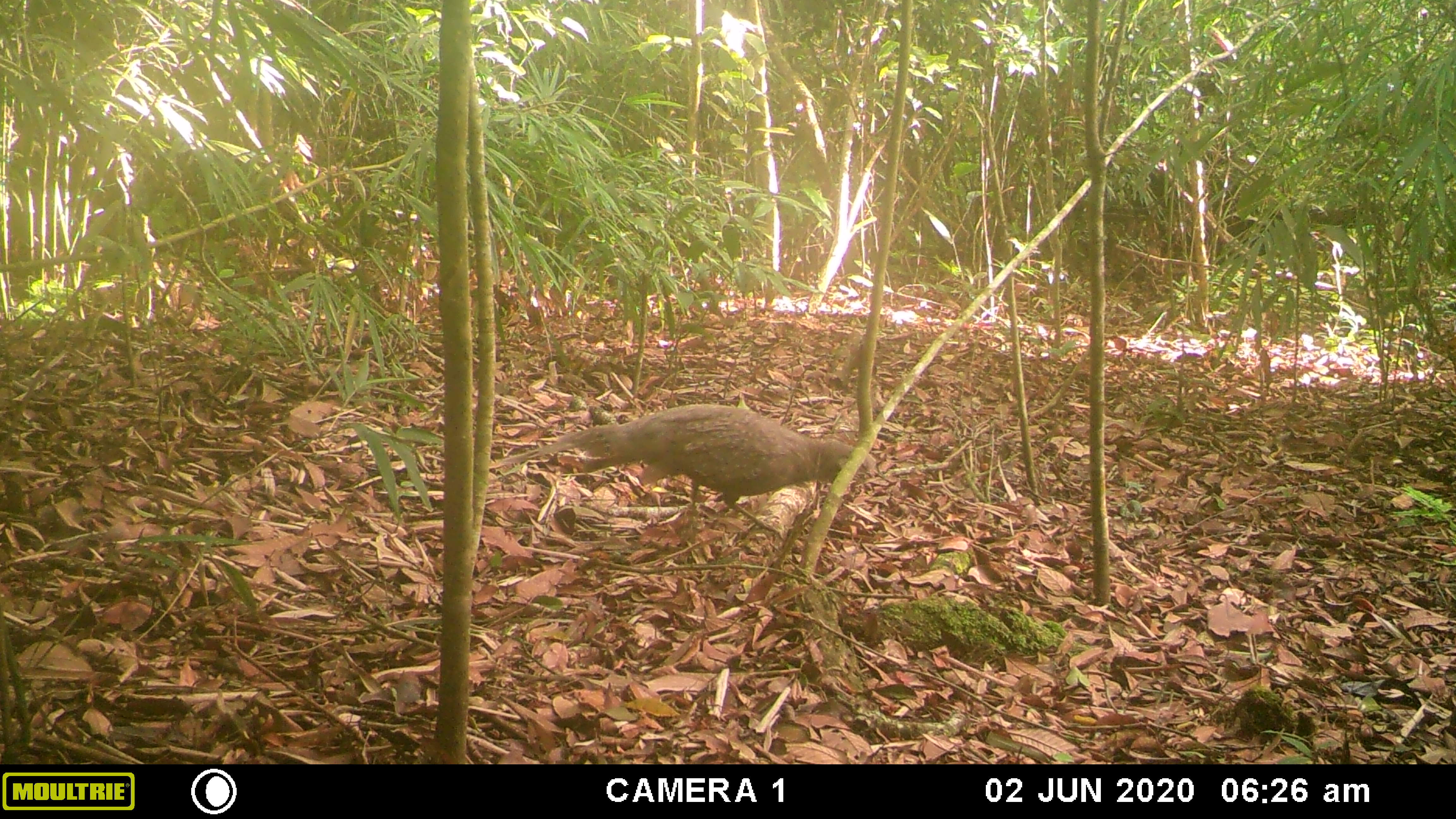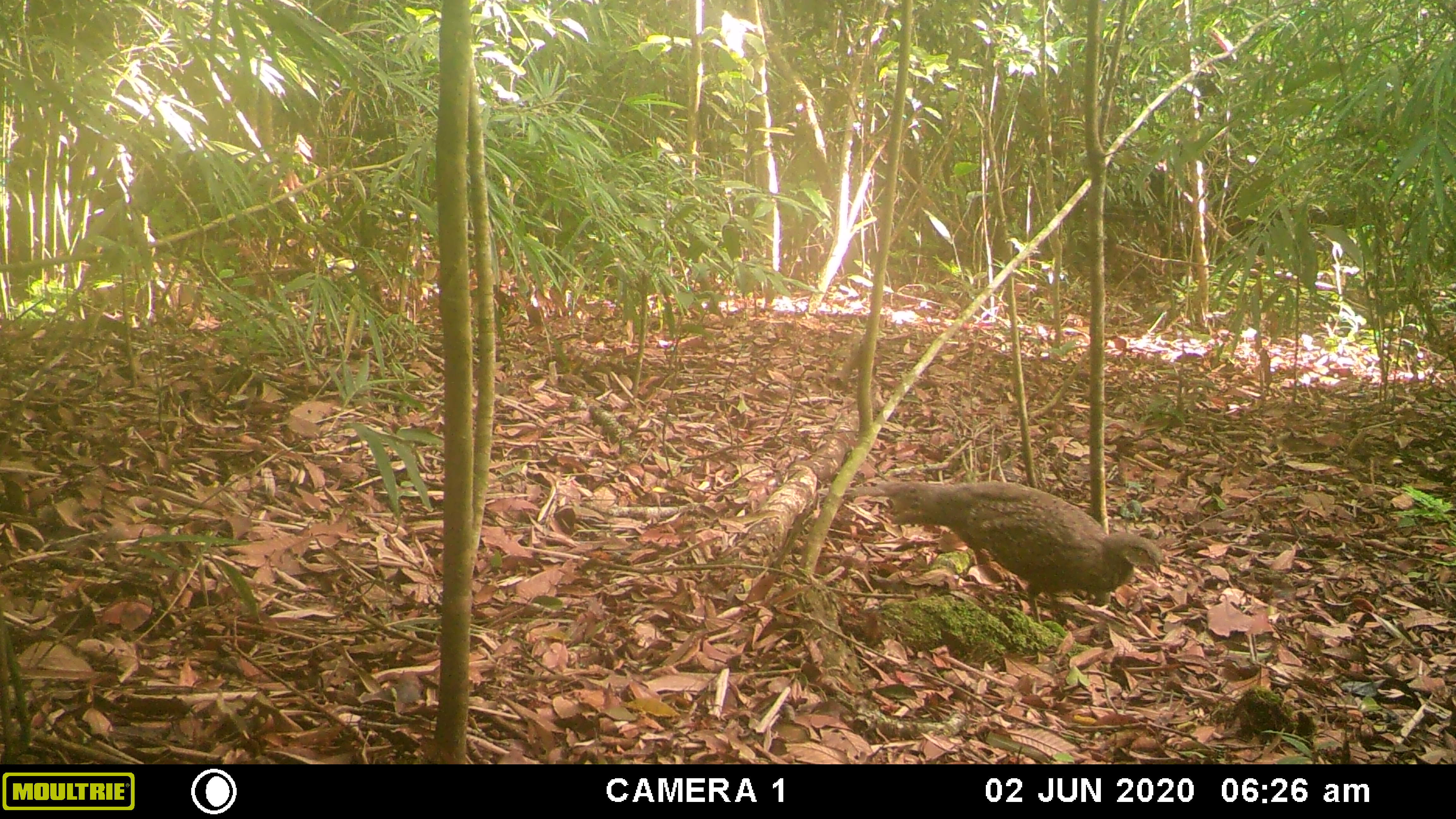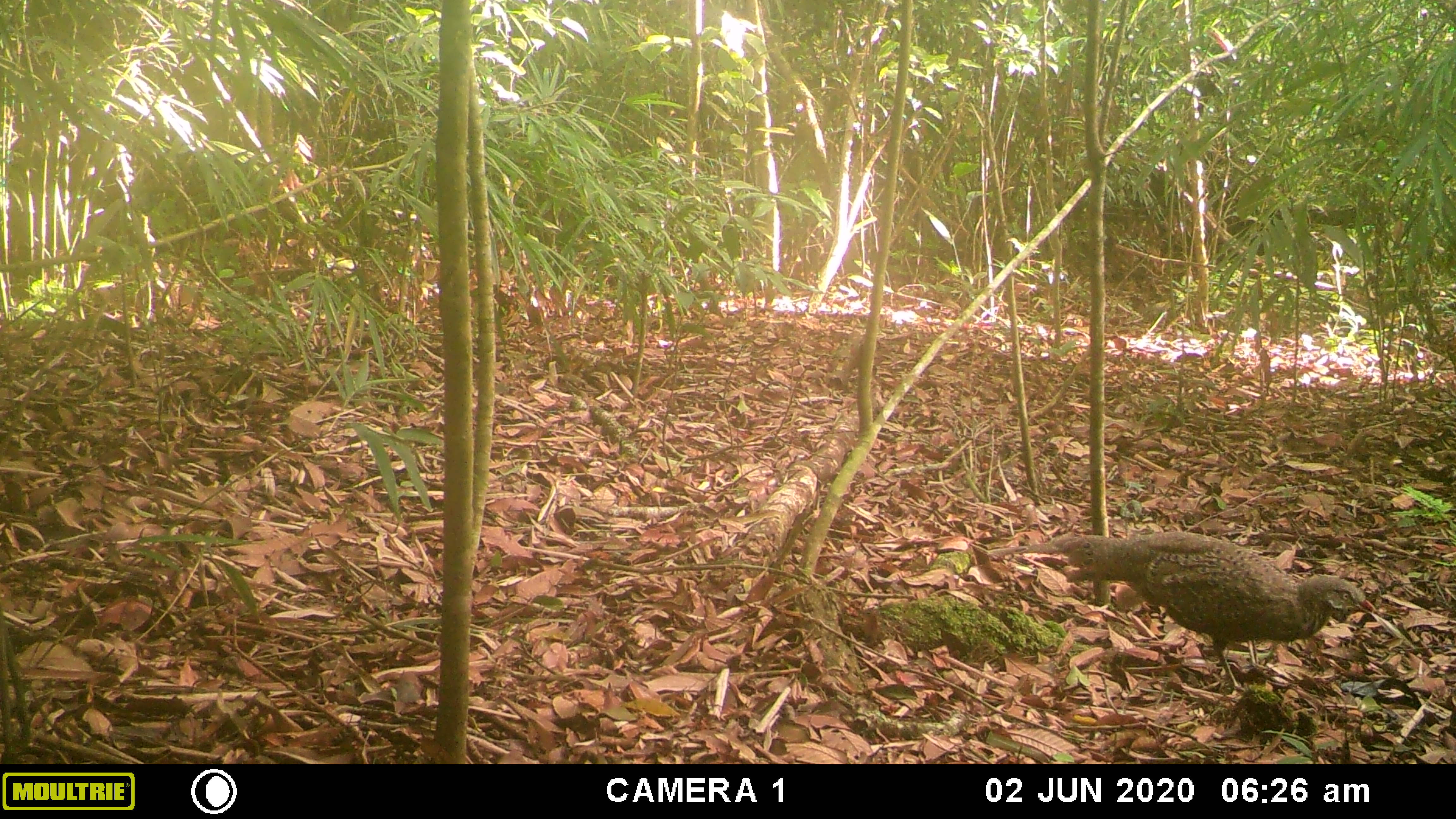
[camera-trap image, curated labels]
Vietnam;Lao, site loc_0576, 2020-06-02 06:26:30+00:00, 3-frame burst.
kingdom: Animalia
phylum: Chordata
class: Aves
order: Galliformes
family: Phasianidae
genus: Polyplectron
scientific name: Polyplectron bicalcaratum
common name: gray peacock-pheasant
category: grey peacock pheasant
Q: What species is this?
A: Grey peacock pheasant (gray peacock-pheasant) (Polyplectron bicalcaratum).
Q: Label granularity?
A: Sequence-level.